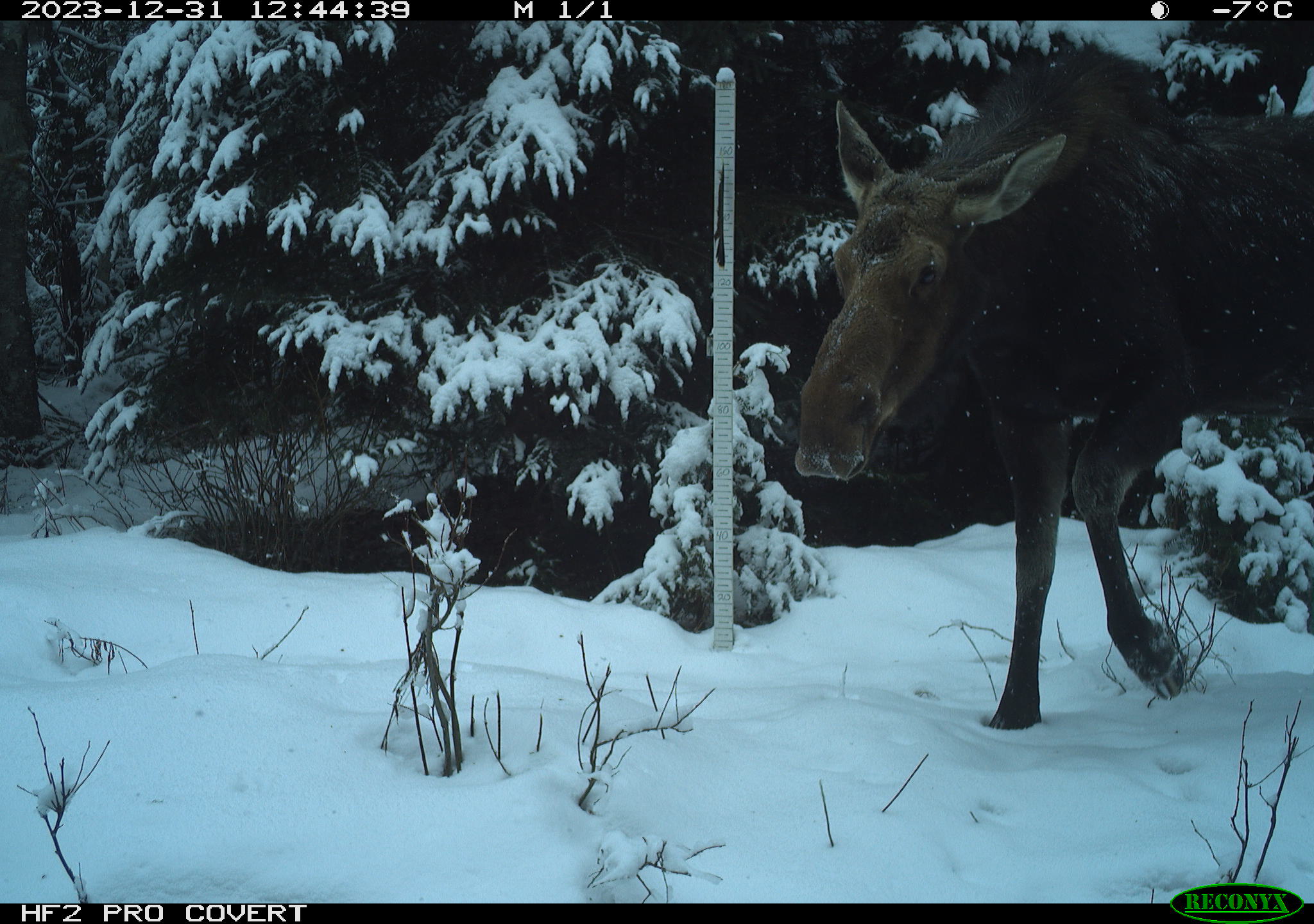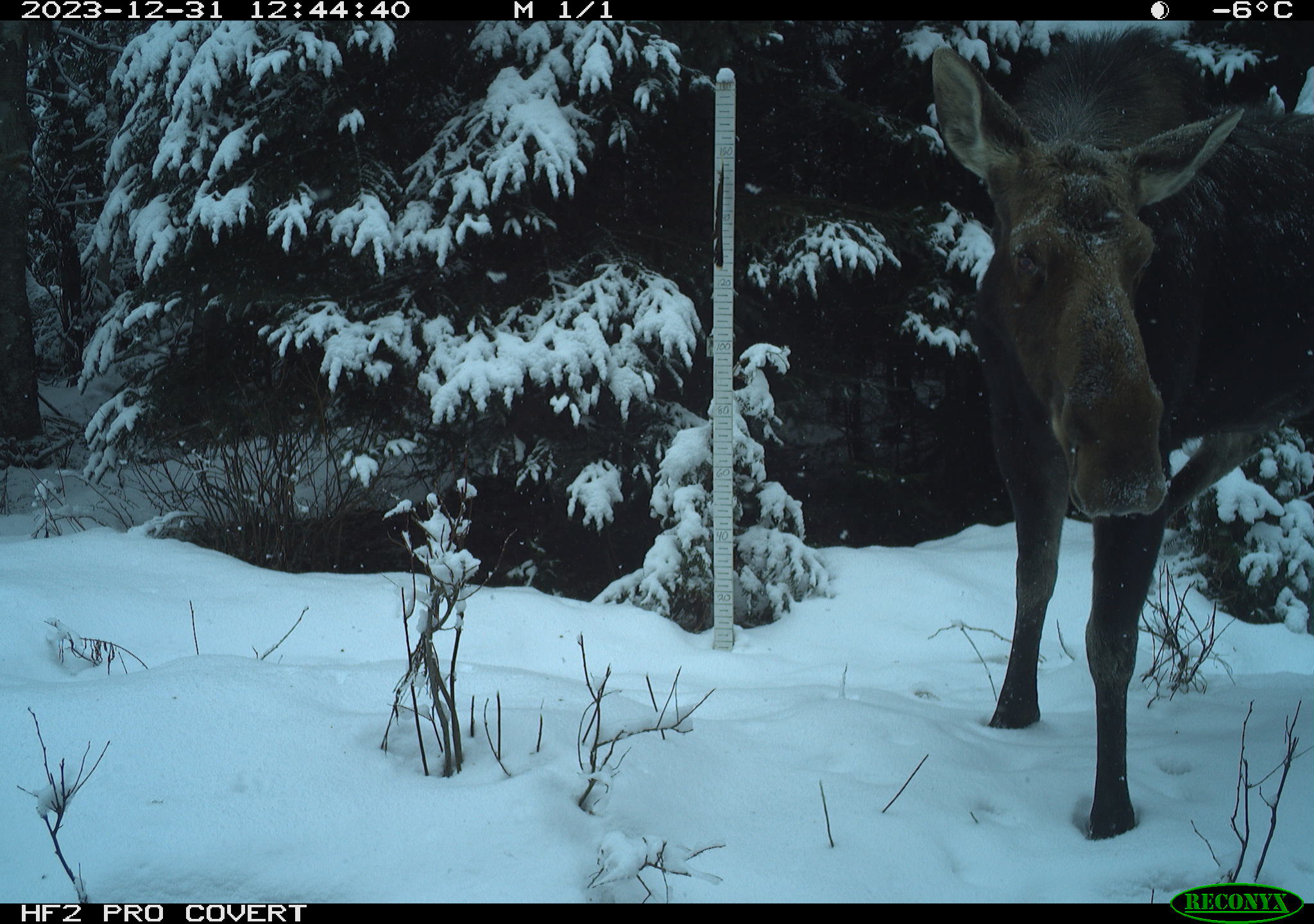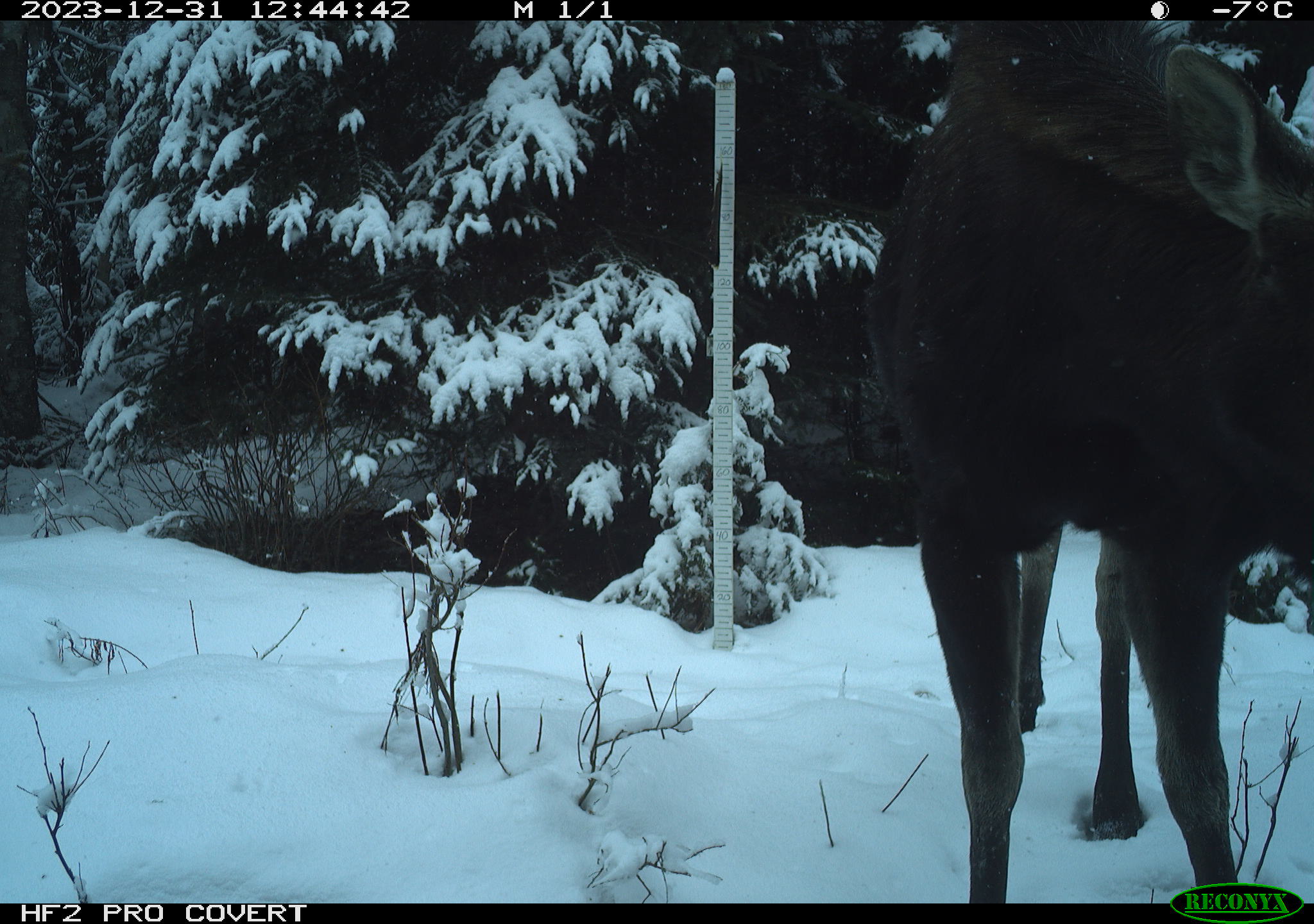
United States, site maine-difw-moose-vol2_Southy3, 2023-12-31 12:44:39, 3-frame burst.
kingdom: Animalia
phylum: Chordata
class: Mammalia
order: Artiodactyla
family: Cervidae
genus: Alces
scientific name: Alces alces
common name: moose